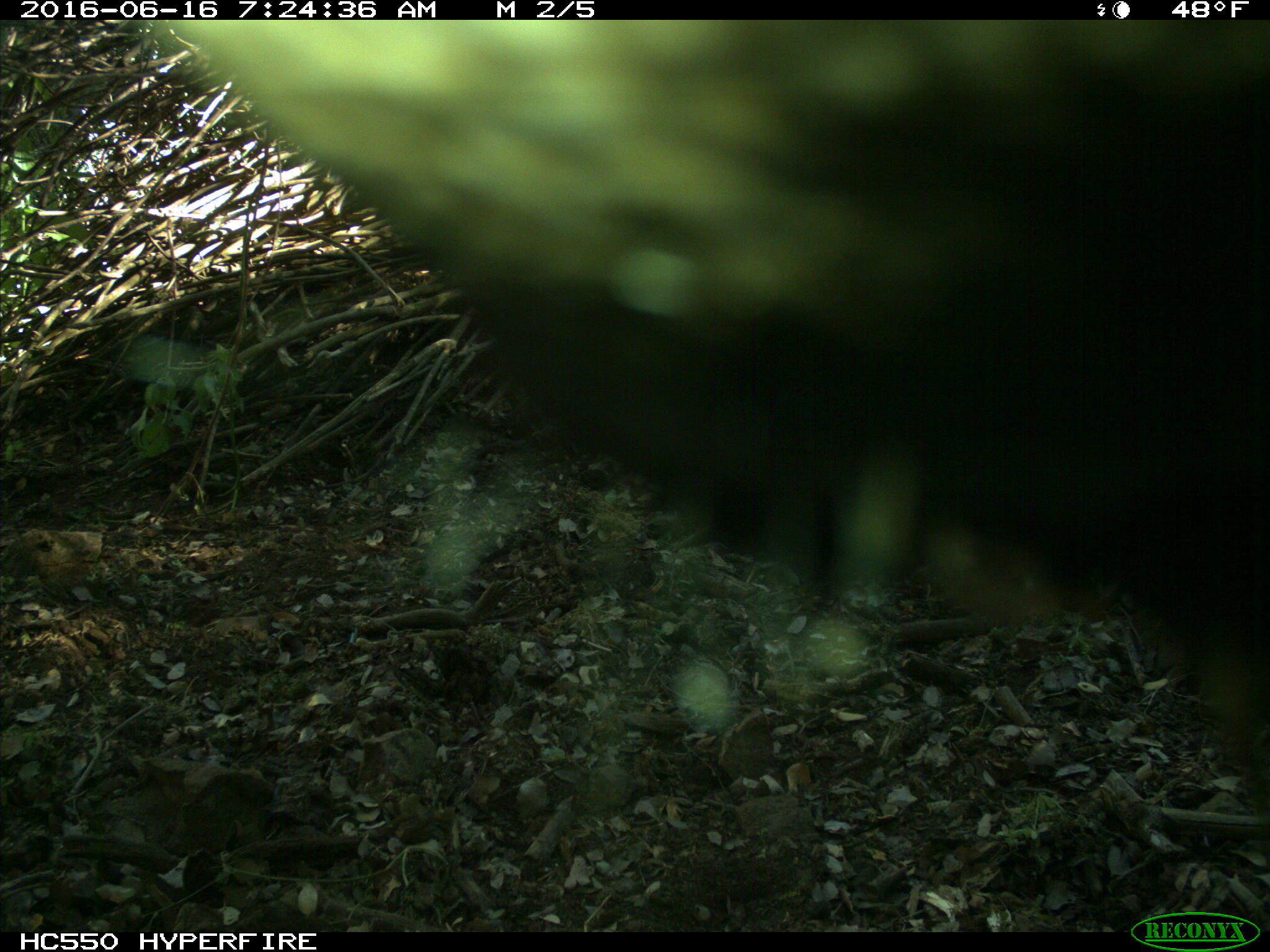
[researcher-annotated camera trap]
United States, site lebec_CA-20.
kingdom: Animalia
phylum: Chordata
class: Mammalia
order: Artiodactyla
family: Bovidae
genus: Bos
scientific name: Bos taurus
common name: domestic cow